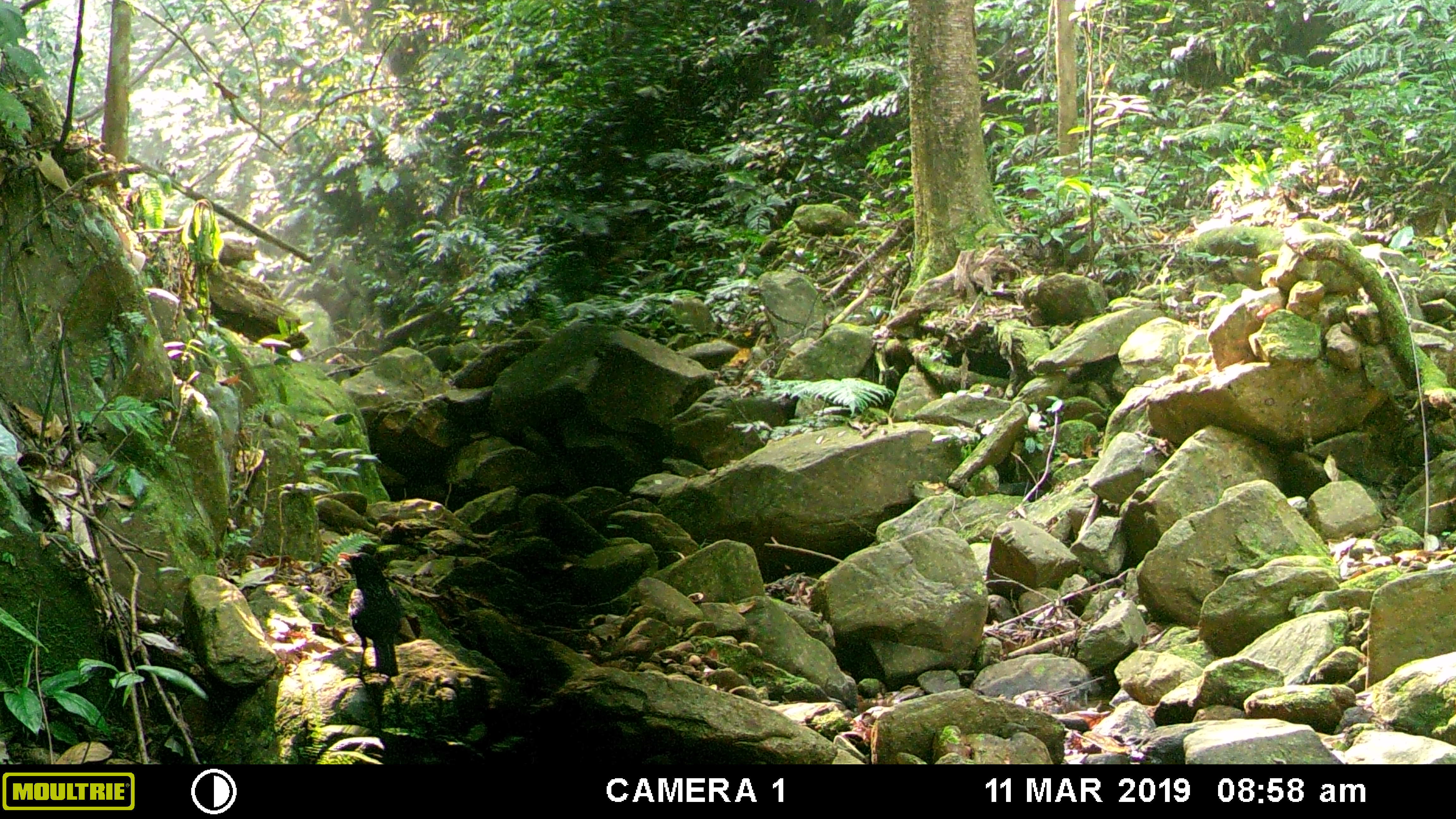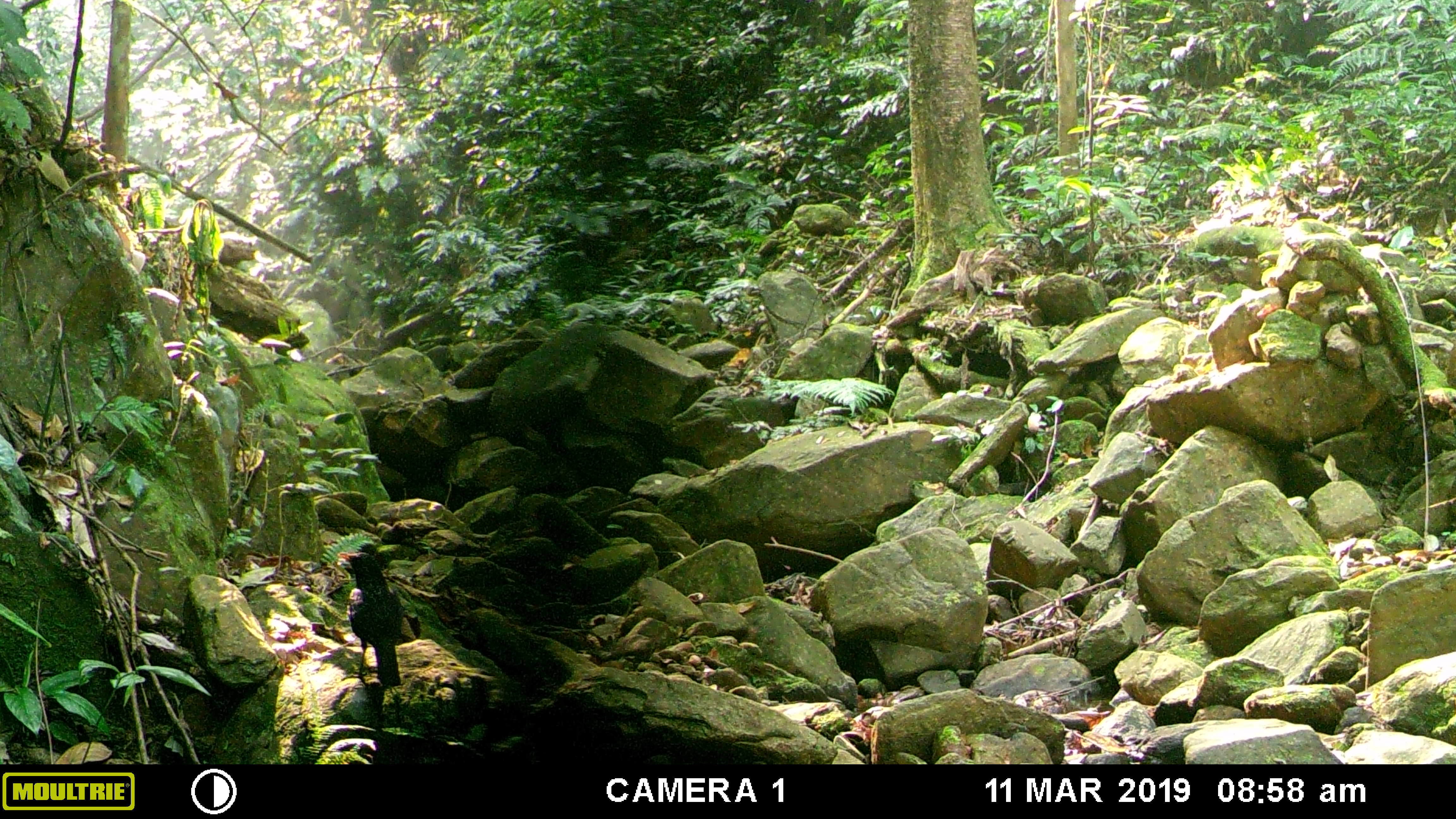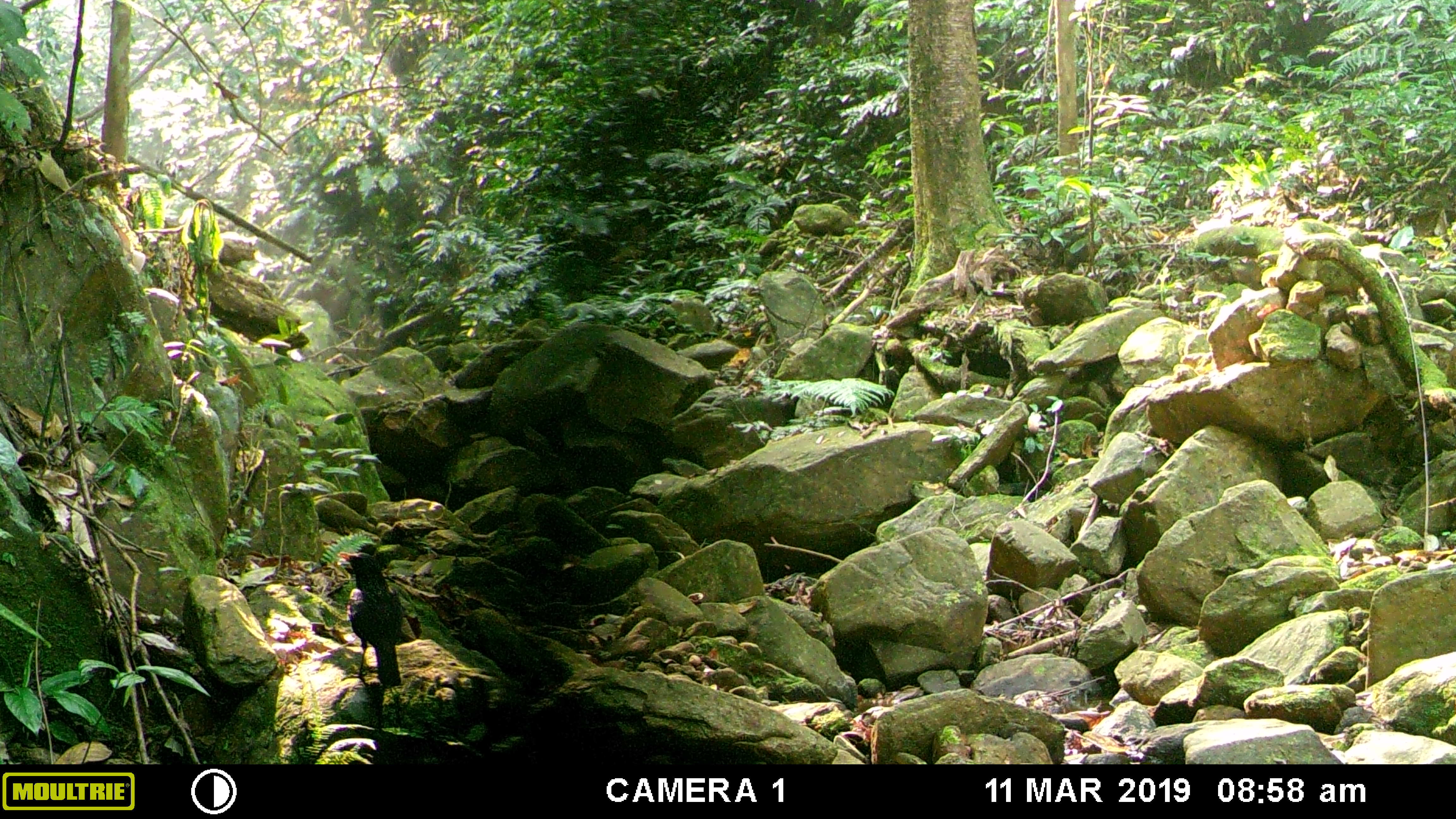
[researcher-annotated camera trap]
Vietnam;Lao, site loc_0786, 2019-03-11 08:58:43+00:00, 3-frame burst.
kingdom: Animalia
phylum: Chordata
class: Aves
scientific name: Aves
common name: bird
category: unidentified bird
Unidentified bird (bird) (Aves). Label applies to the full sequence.